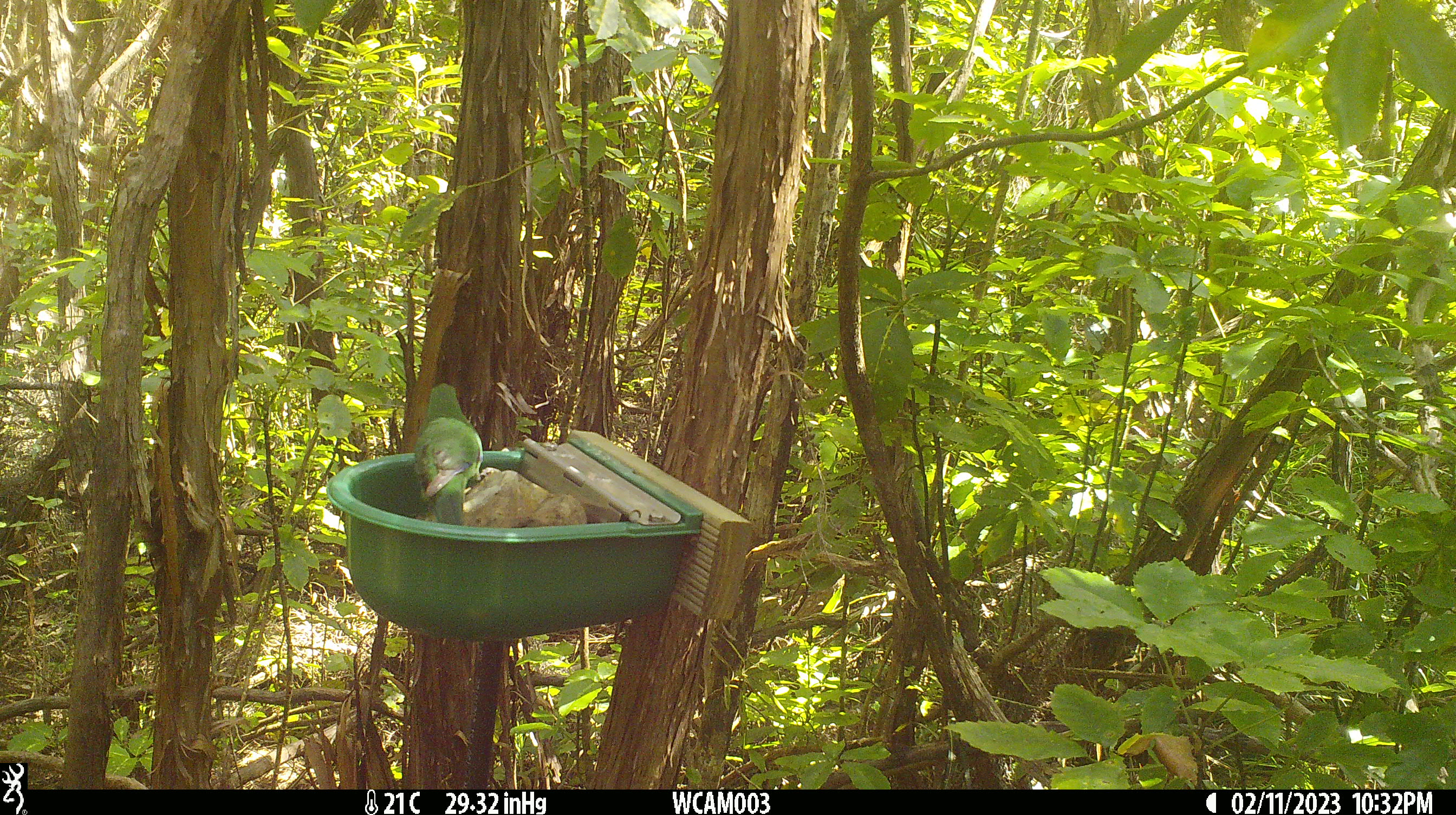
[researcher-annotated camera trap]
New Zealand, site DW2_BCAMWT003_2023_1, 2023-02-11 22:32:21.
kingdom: Animalia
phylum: Chordata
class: Aves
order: Psittaciformes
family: Psittaculidae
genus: Cyanoramphus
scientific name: Cyanoramphus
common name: parakeet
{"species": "parakeet (Cyanoramphus)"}